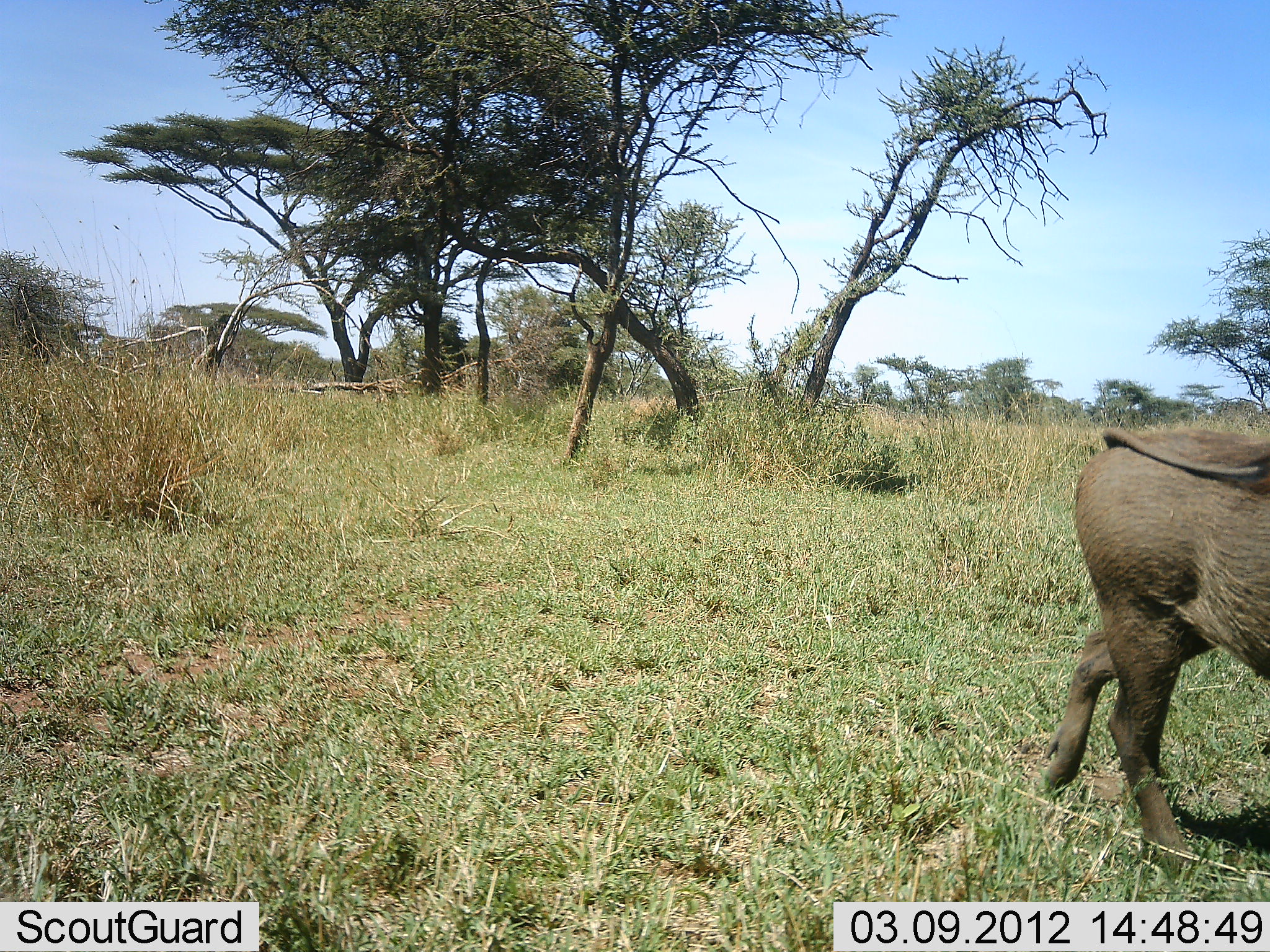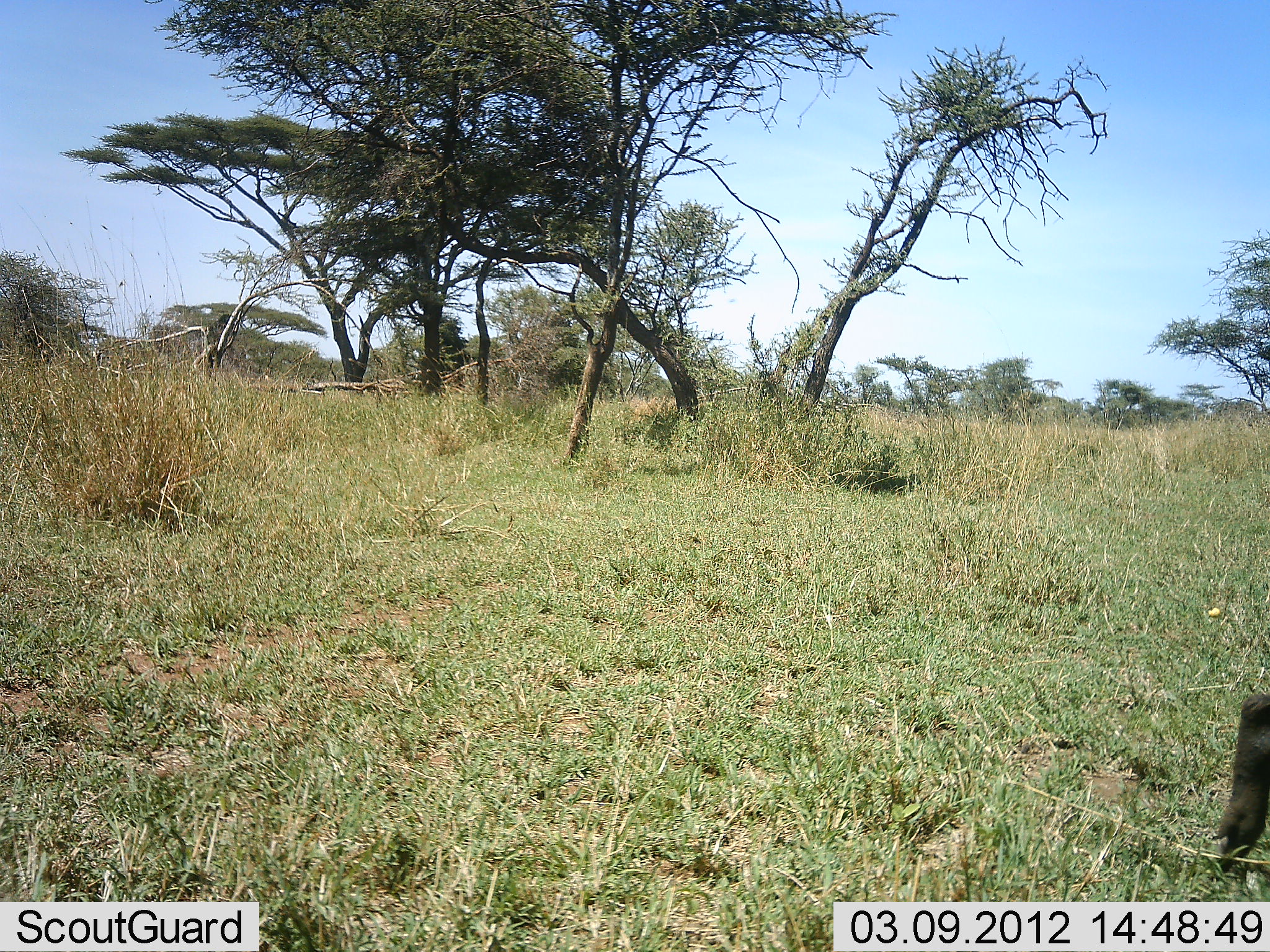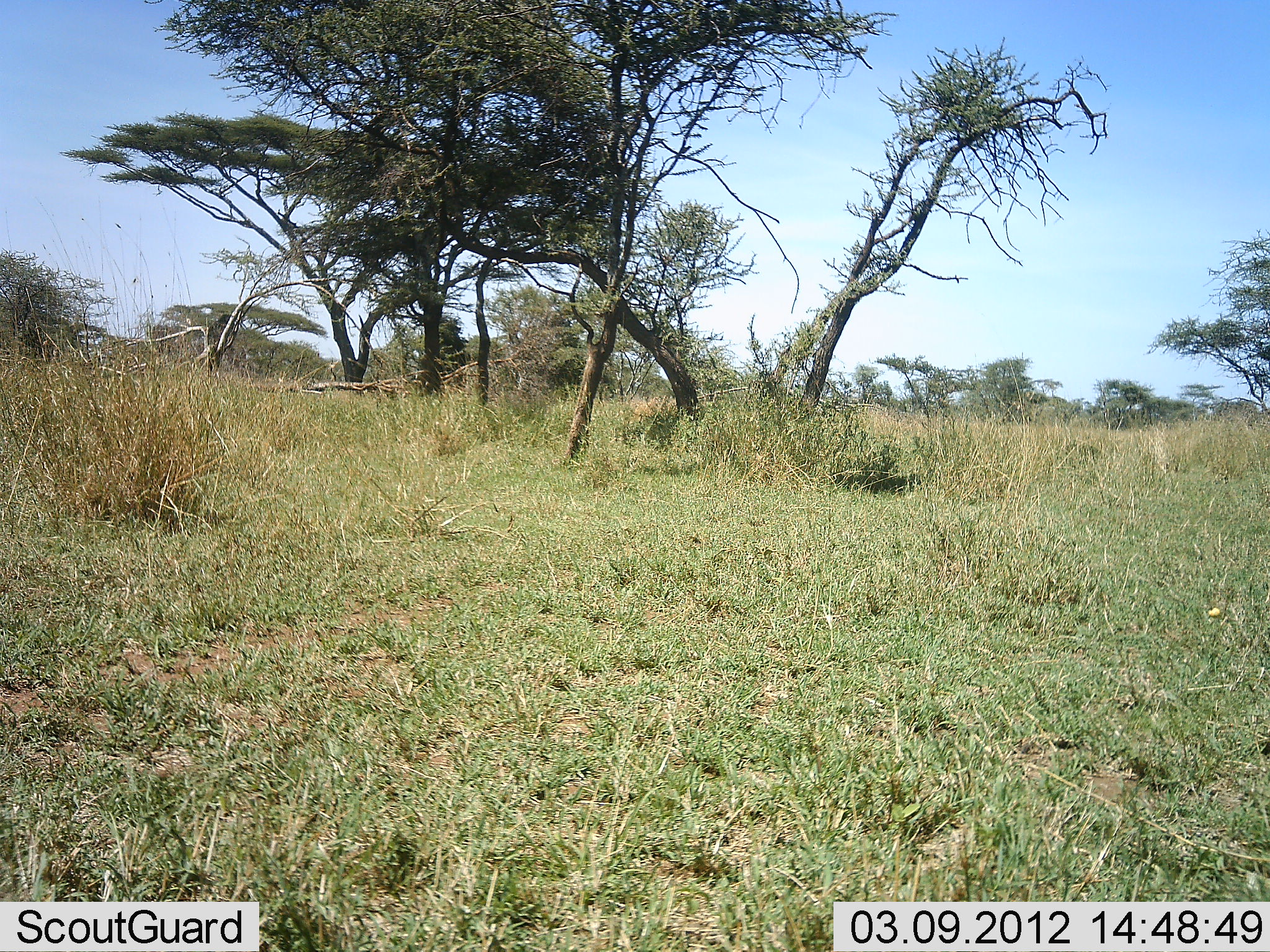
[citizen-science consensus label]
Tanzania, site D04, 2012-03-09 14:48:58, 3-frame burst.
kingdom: Animalia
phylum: Chordata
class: Mammalia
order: Artiodactyla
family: Suidae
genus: Phacochoerus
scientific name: Phacochoerus africanus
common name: warthog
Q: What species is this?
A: Warthog (Phacochoerus africanus).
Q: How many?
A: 1.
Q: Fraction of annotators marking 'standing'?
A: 7%.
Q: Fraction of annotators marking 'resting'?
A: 0%.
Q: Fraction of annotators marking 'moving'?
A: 100%.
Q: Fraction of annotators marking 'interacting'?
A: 0%.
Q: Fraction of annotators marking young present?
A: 0%.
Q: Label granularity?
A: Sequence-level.